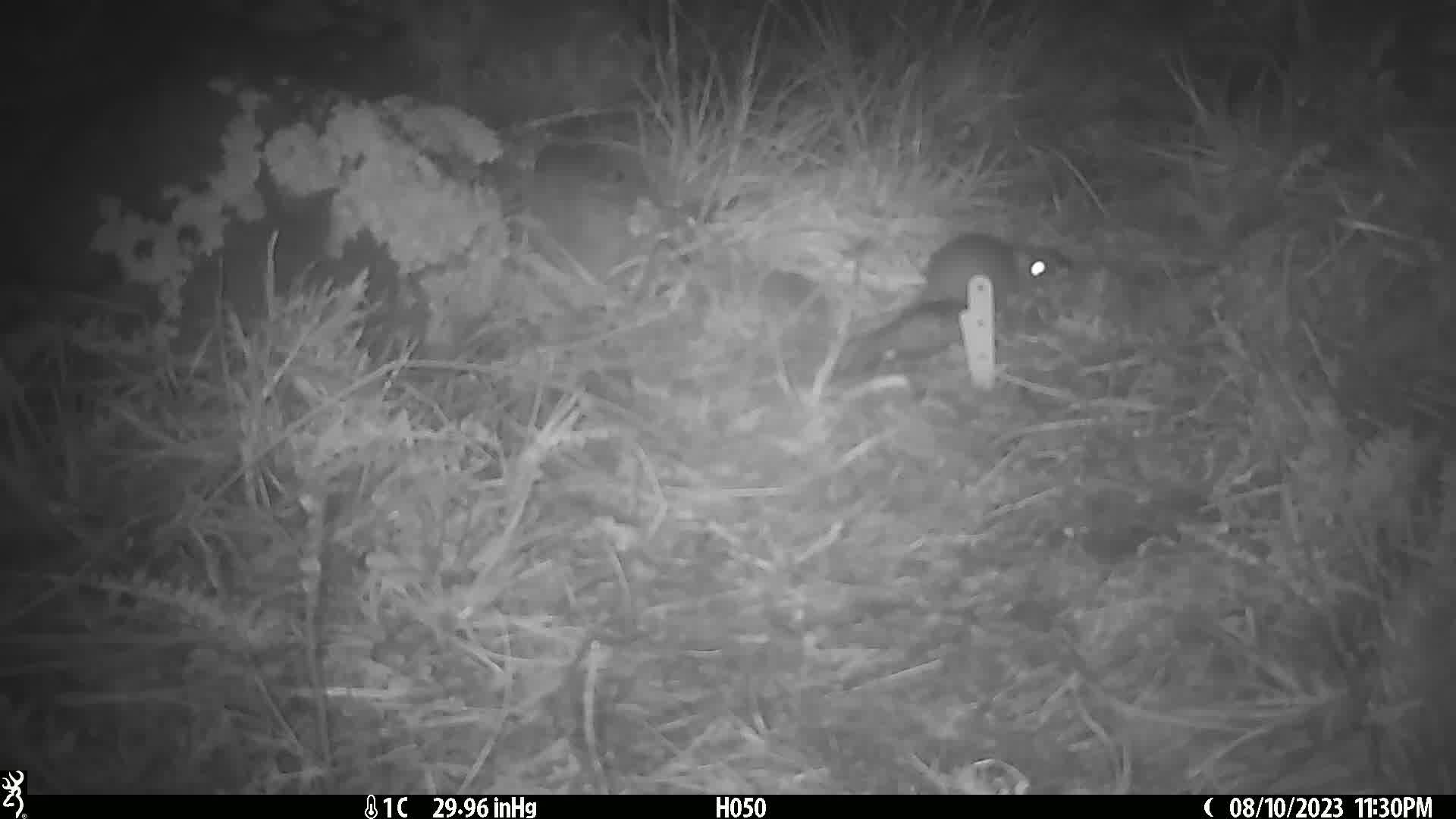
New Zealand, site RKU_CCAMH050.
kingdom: Animalia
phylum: Chordata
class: Mammalia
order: Rodentia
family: Muridae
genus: Rattus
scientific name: Rattus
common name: rat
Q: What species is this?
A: Rat (Rattus).